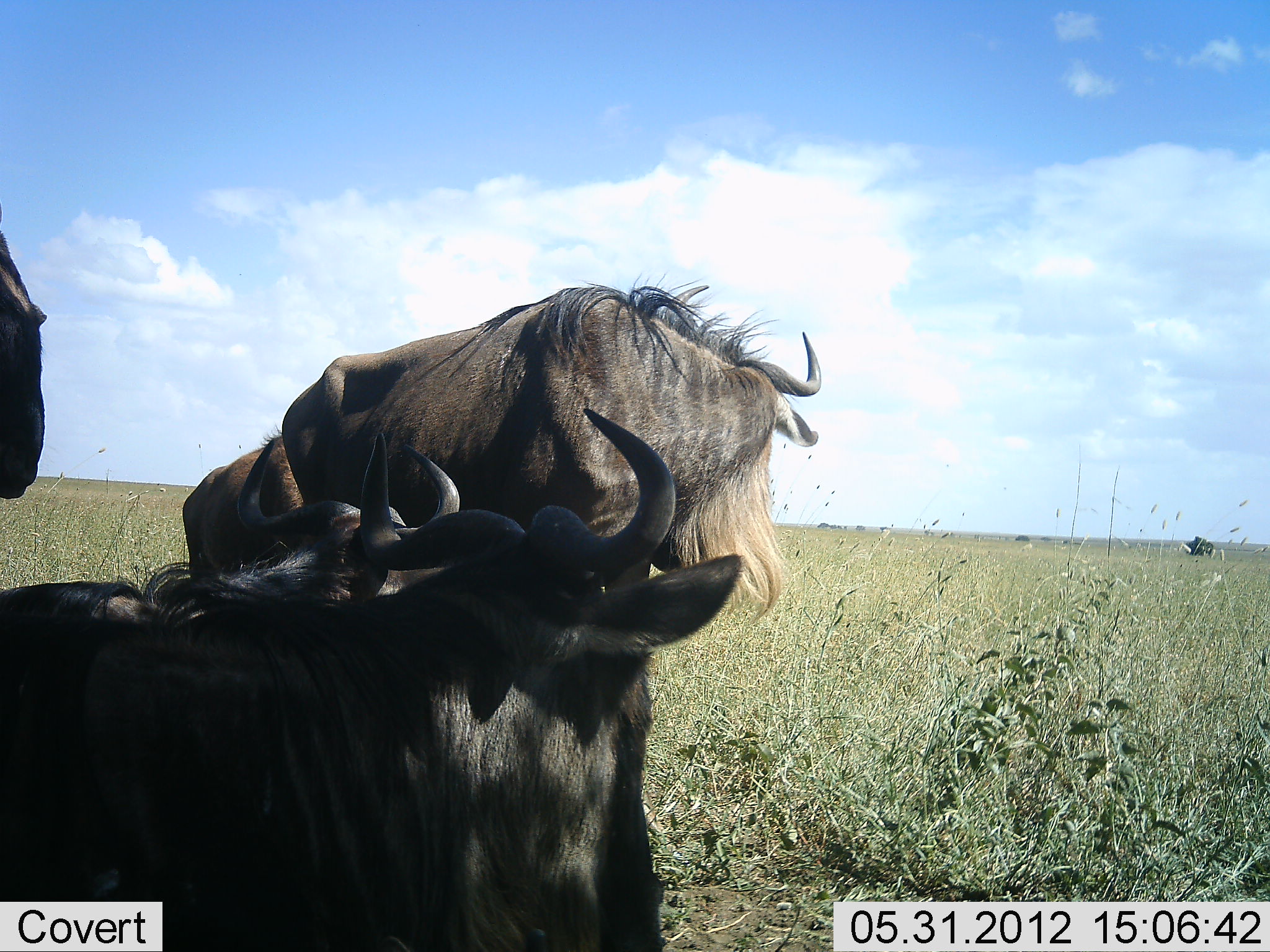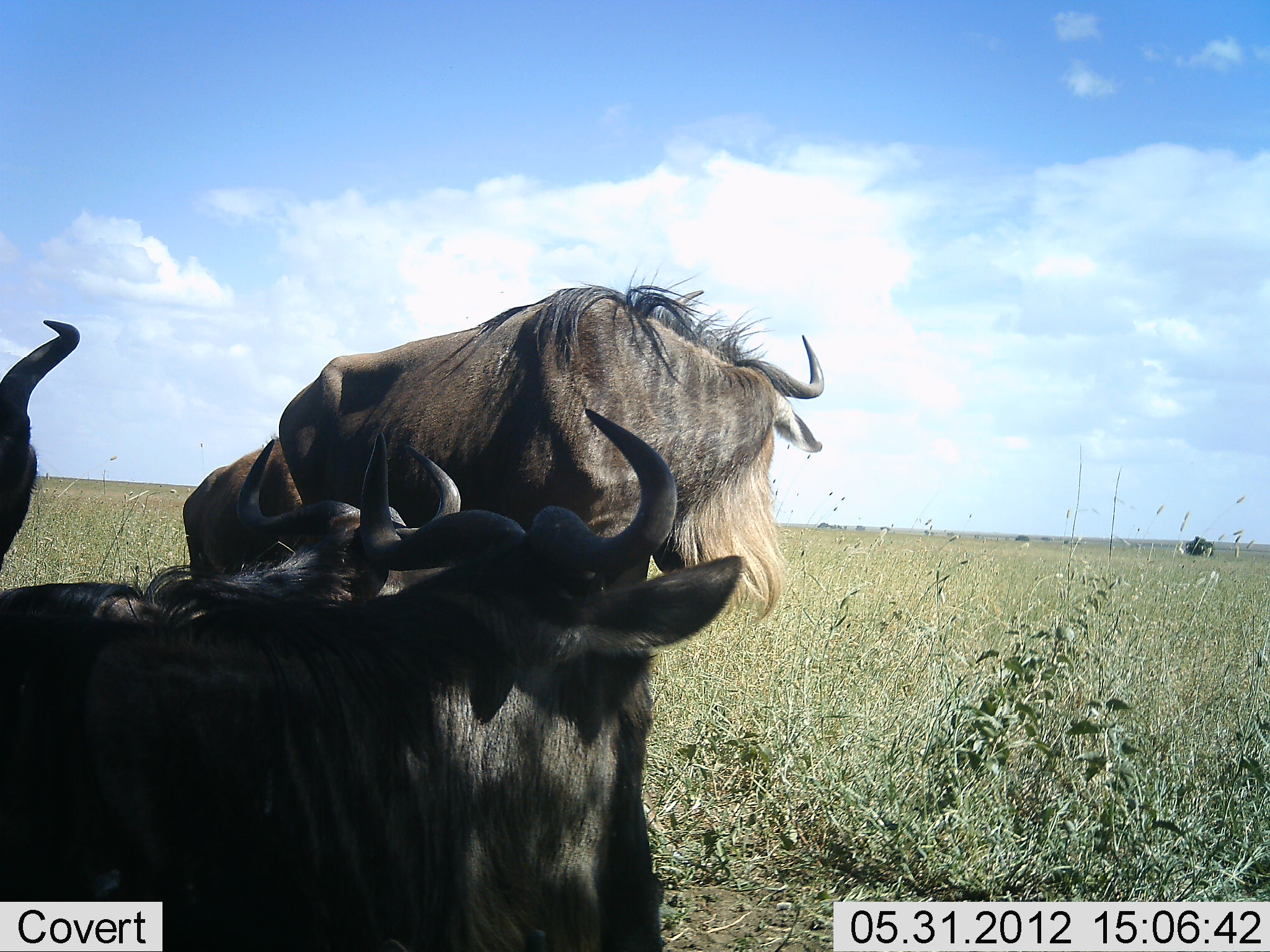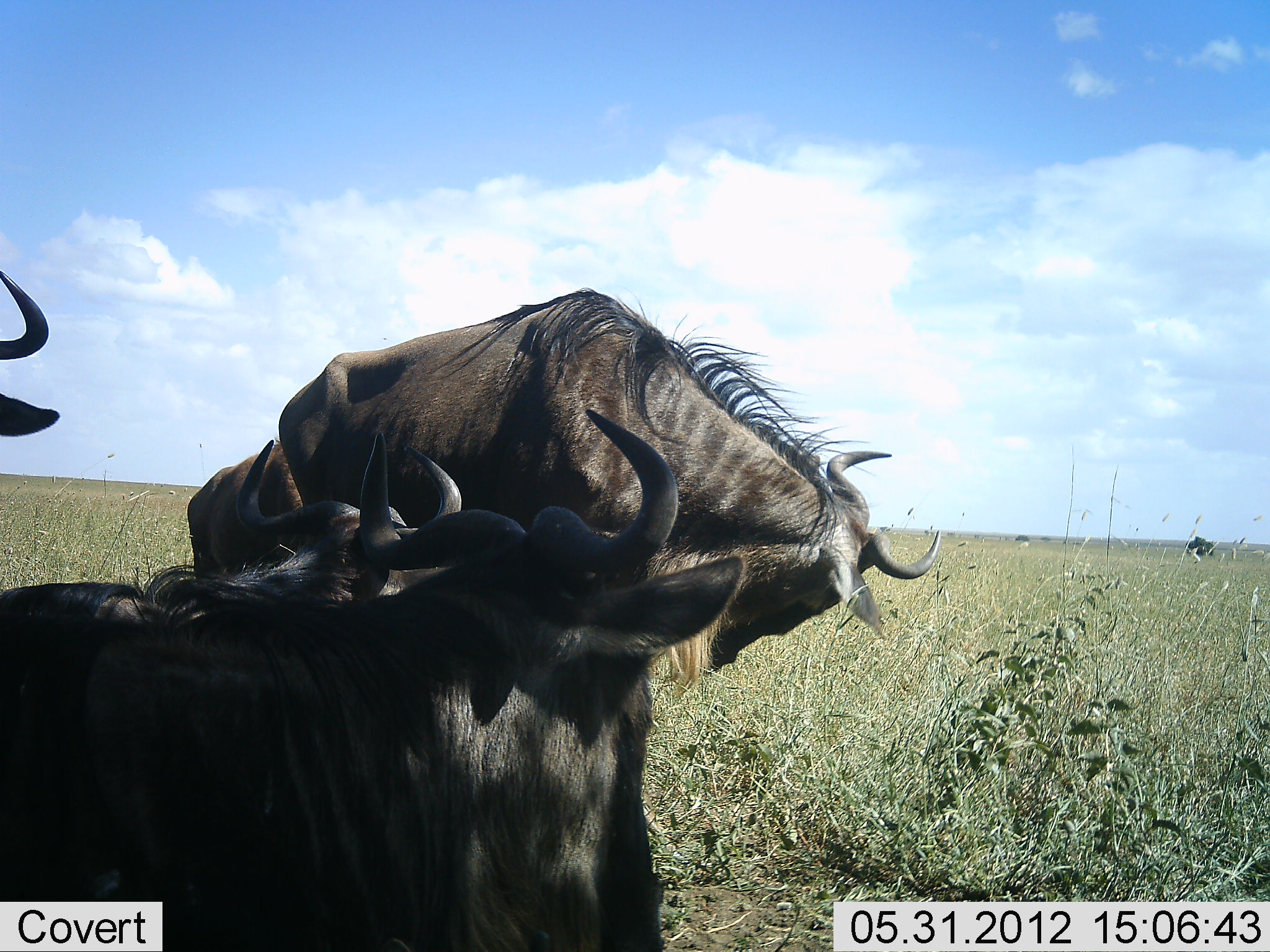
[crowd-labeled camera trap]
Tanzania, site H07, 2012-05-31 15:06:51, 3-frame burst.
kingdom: Animalia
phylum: Chordata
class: Mammalia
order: Artiodactyla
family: Bovidae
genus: Connochaetes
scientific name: Connochaetes taurinus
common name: blue wildebeest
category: wildebeest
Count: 4.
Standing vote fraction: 70%.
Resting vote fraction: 90%.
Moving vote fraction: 0%.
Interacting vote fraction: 0%.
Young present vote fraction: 0%.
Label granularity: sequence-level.